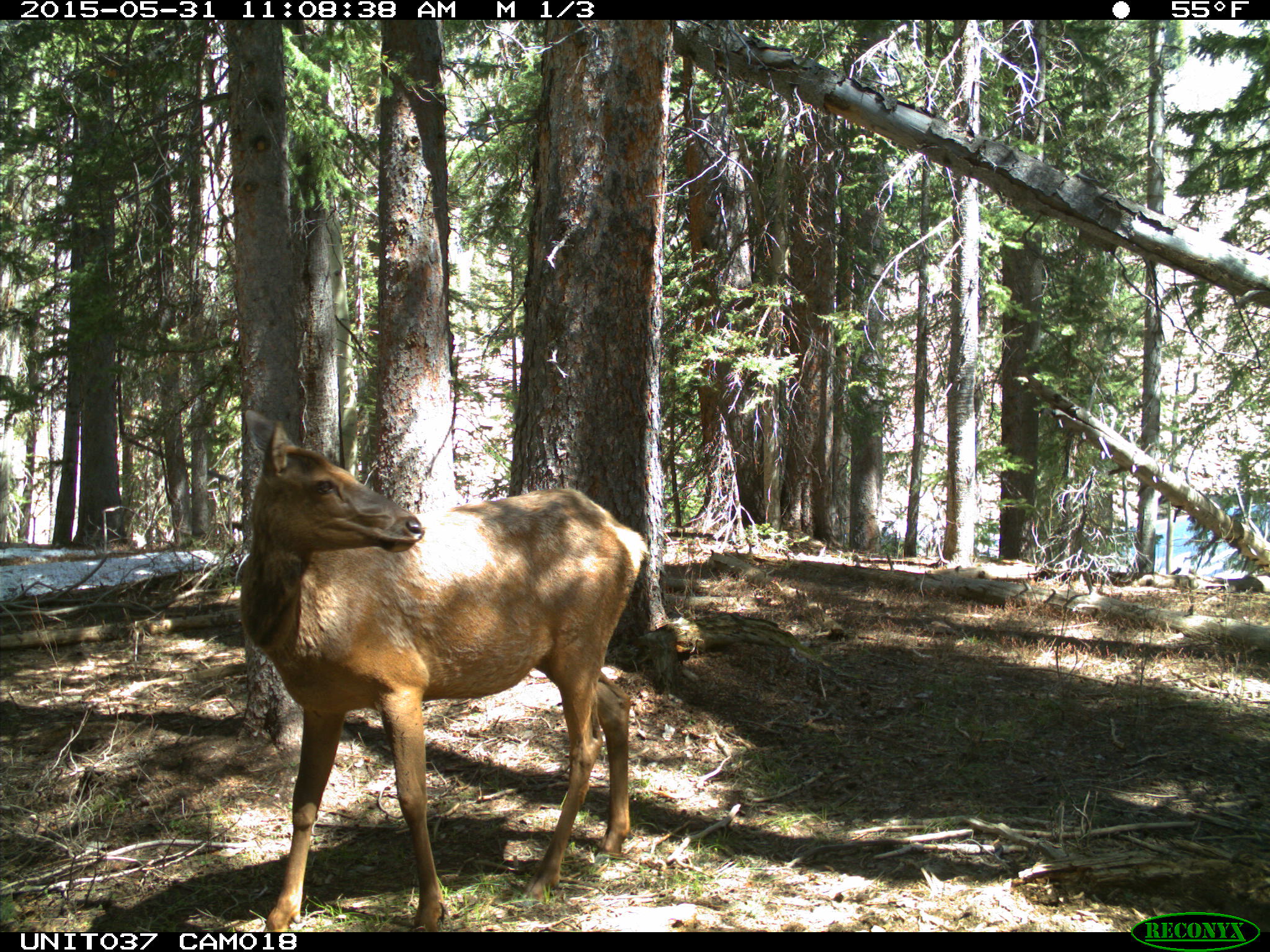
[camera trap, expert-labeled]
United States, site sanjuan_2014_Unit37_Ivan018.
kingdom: Animalia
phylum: Chordata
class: Mammalia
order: Artiodactyla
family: Cervidae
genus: Cervus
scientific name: Cervus elaphus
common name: red deer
Cervus elaphus (red deer).